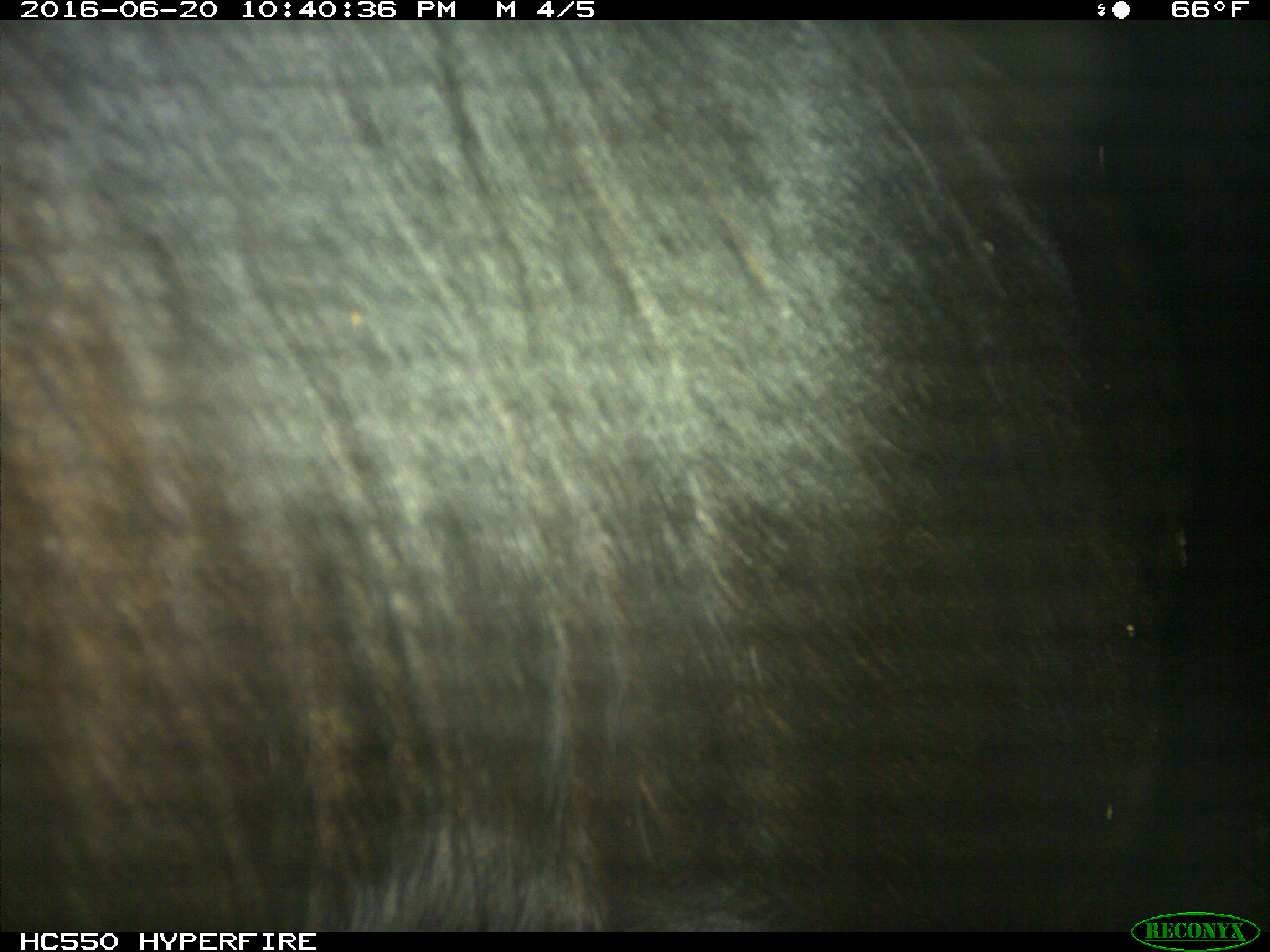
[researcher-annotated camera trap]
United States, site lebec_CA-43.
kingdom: Animalia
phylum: Chordata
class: Mammalia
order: Artiodactyla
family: Bovidae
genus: Bos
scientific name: Bos taurus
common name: domestic cow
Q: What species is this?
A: Bos taurus (domestic cow).